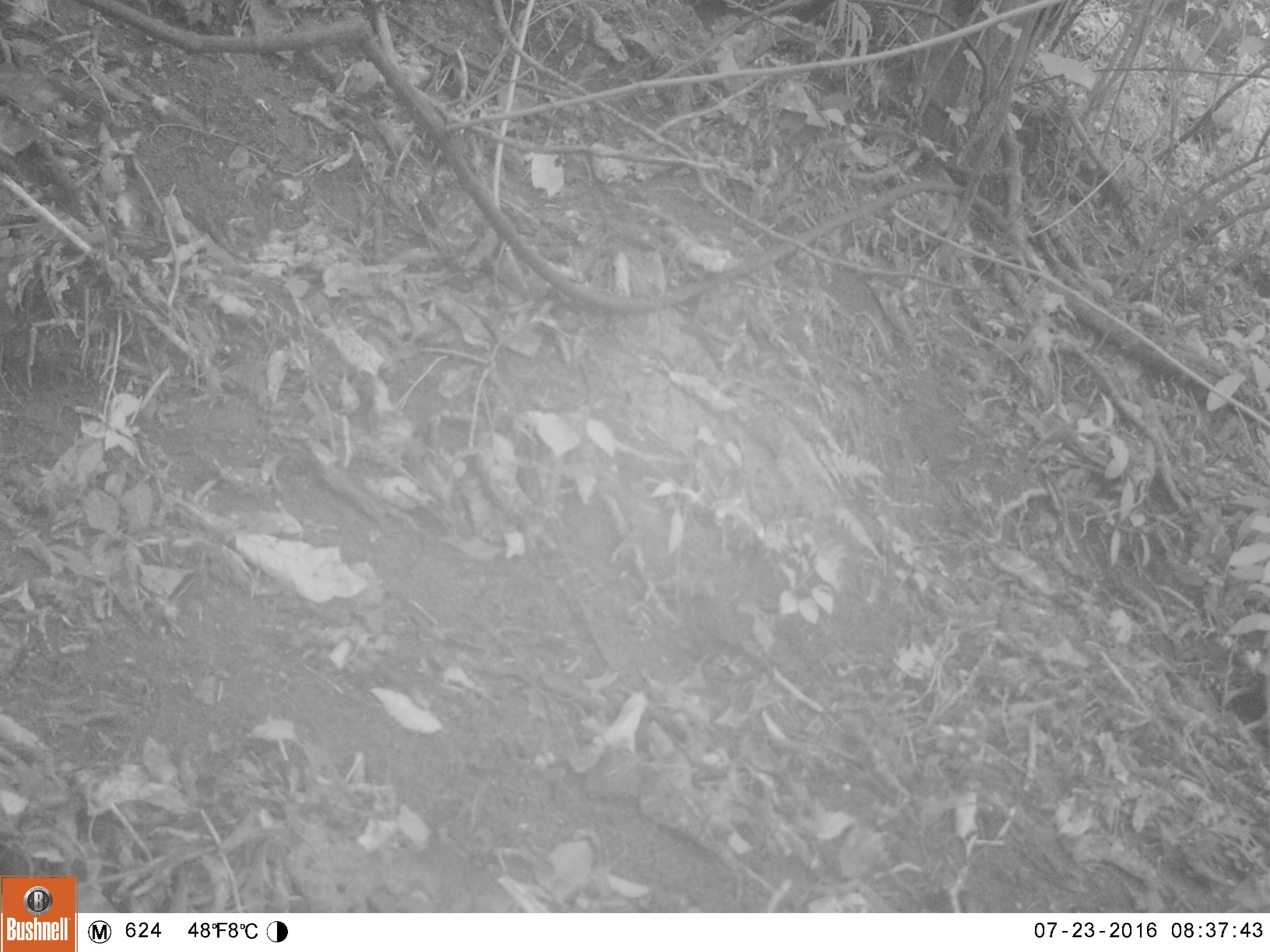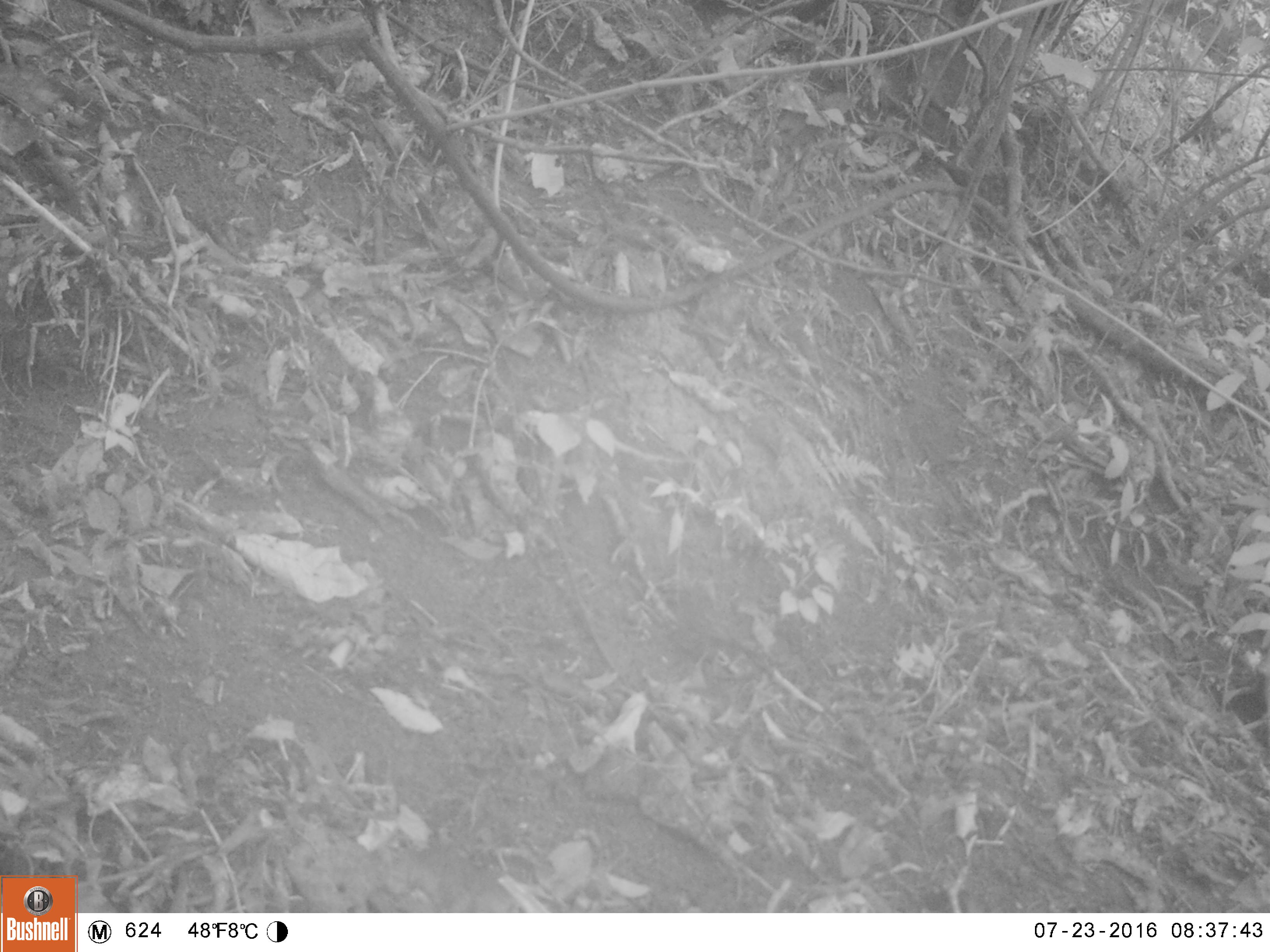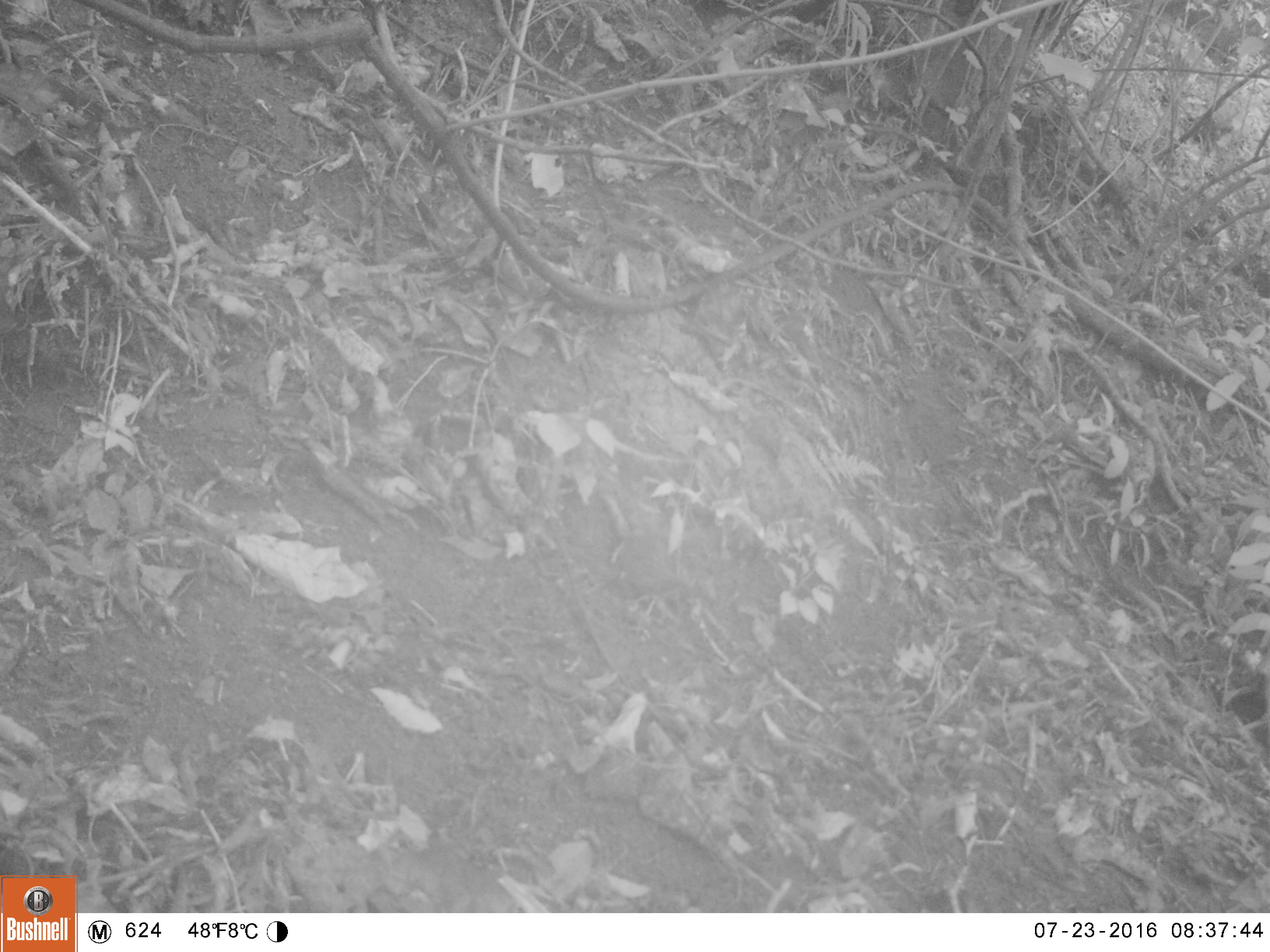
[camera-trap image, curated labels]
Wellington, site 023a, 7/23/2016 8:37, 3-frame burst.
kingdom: Animalia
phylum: Chordata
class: Aves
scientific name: Aves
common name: bird